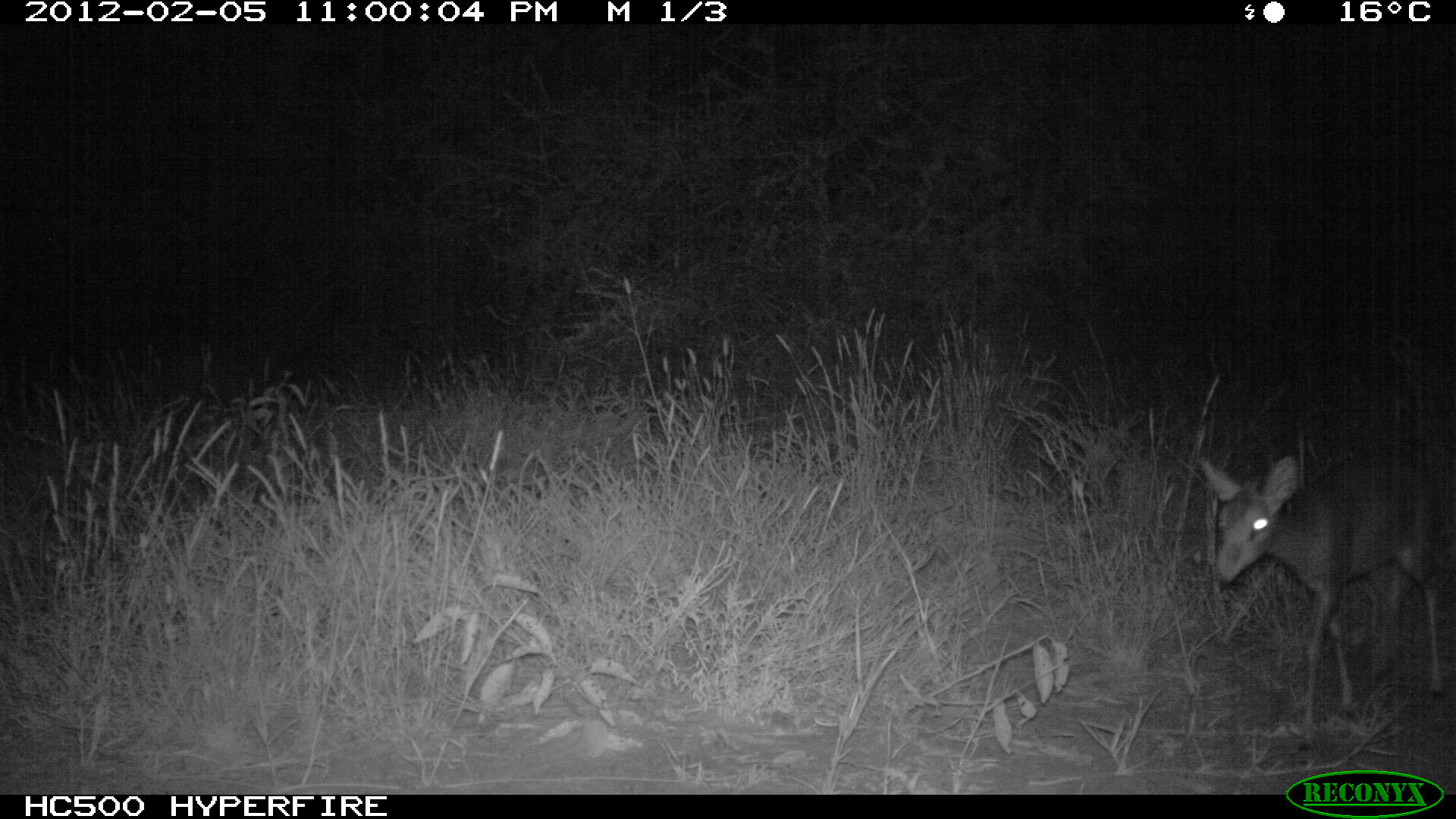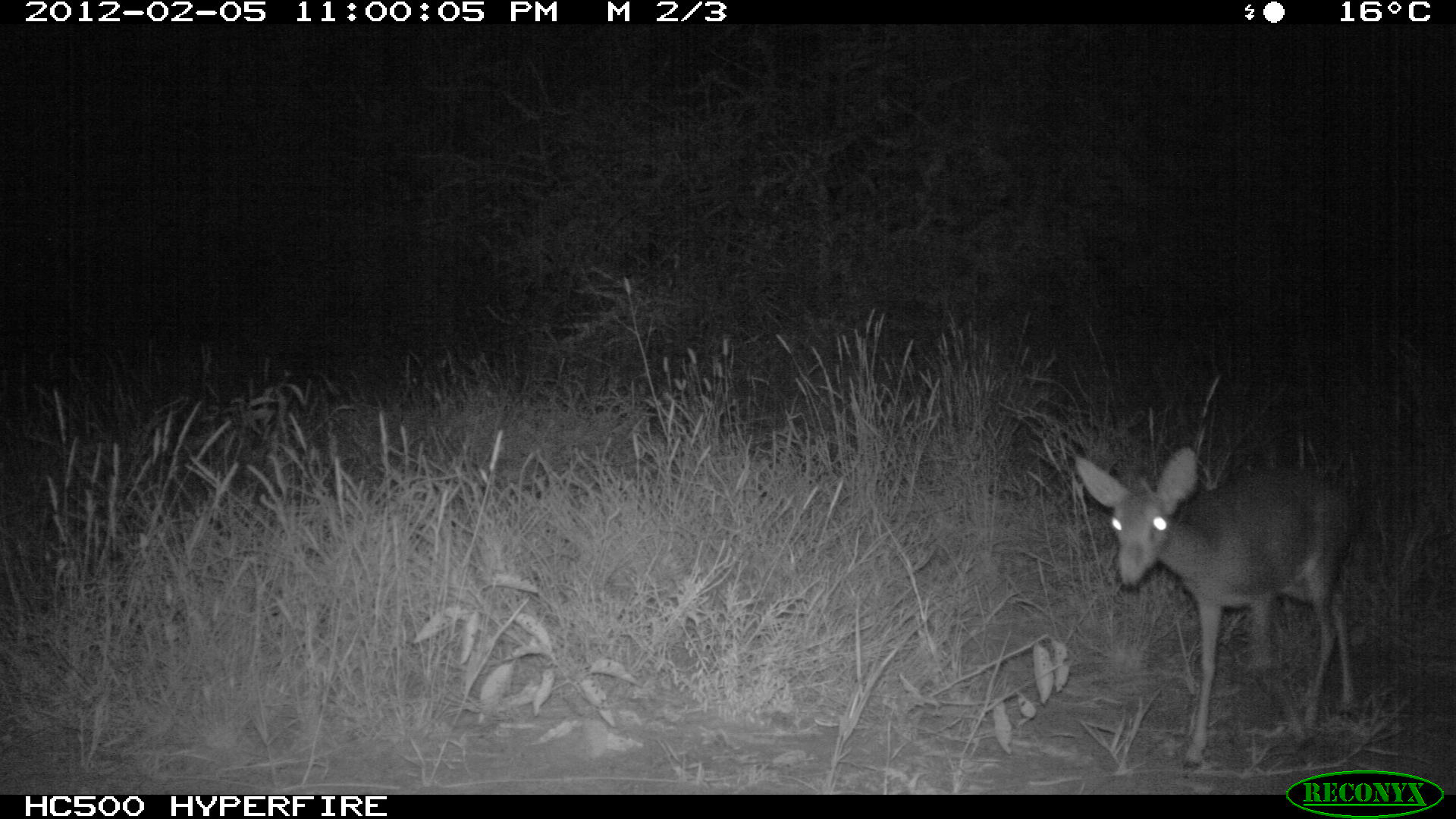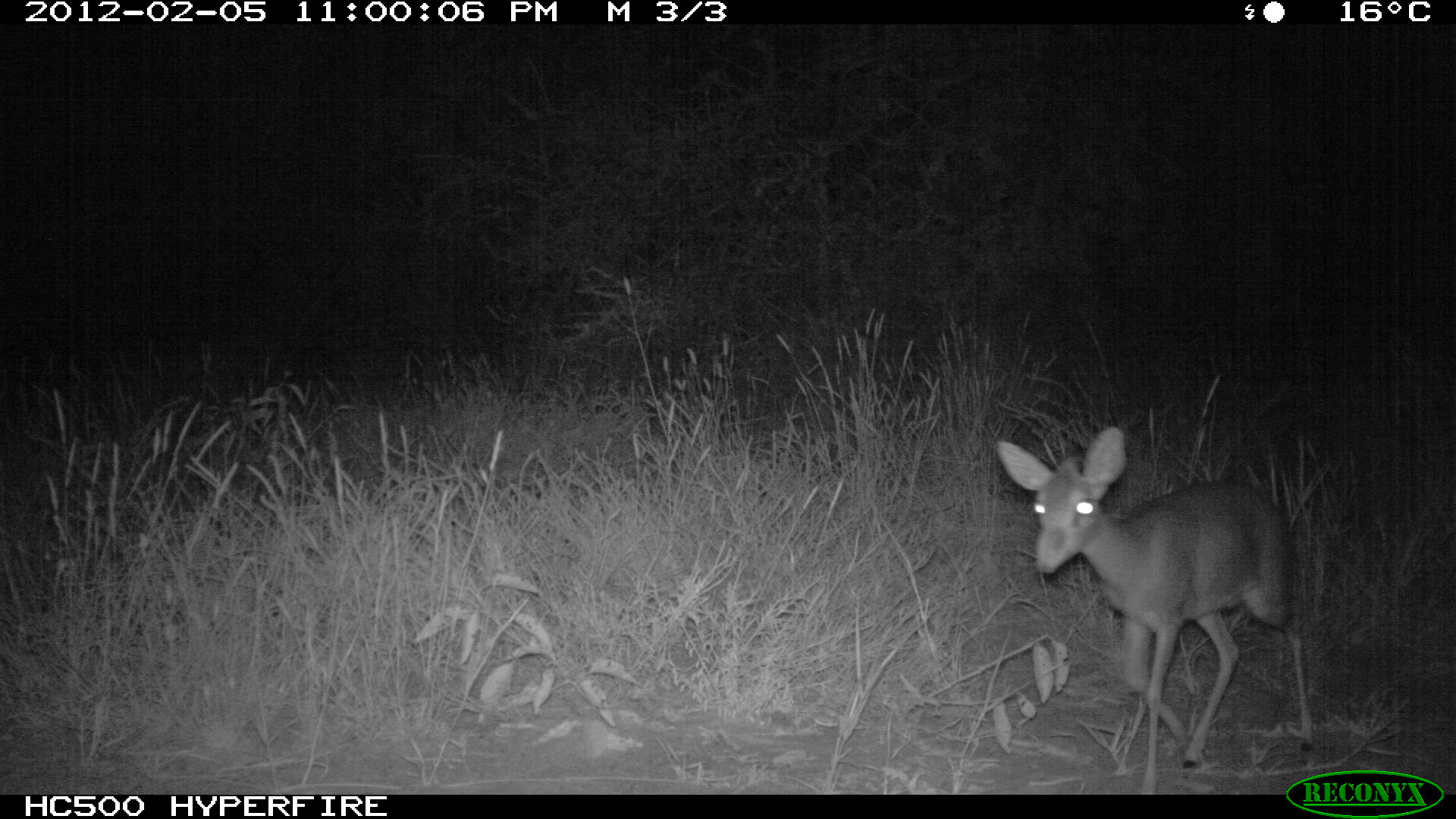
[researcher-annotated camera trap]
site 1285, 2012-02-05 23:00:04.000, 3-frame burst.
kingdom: Animalia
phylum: Chordata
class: Mammalia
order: Artiodactyla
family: Bovidae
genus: Madoqua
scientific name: Madoqua guentheri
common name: günther's dik-dik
Madoqua guentheri (günther's dik-dik), count 1.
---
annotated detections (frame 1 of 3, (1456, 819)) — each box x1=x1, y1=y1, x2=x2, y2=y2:
madoqua guentheri: x1=1195, y1=446, x2=1447, y2=751